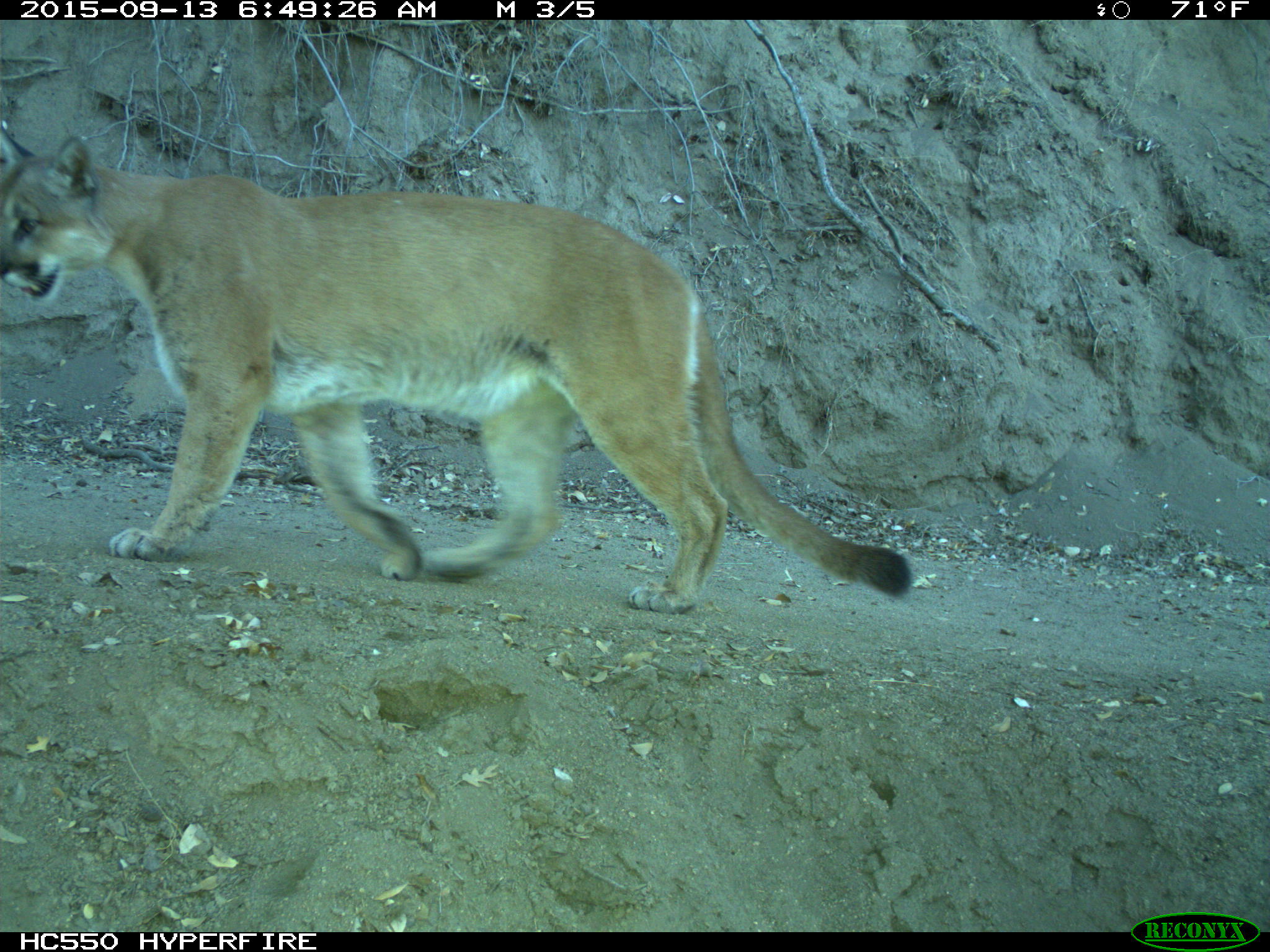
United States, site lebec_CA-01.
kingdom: Animalia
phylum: Chordata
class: Mammalia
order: Carnivora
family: Felidae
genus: Puma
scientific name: Puma concolor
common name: mountain lion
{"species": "Puma concolor (mountain lion)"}